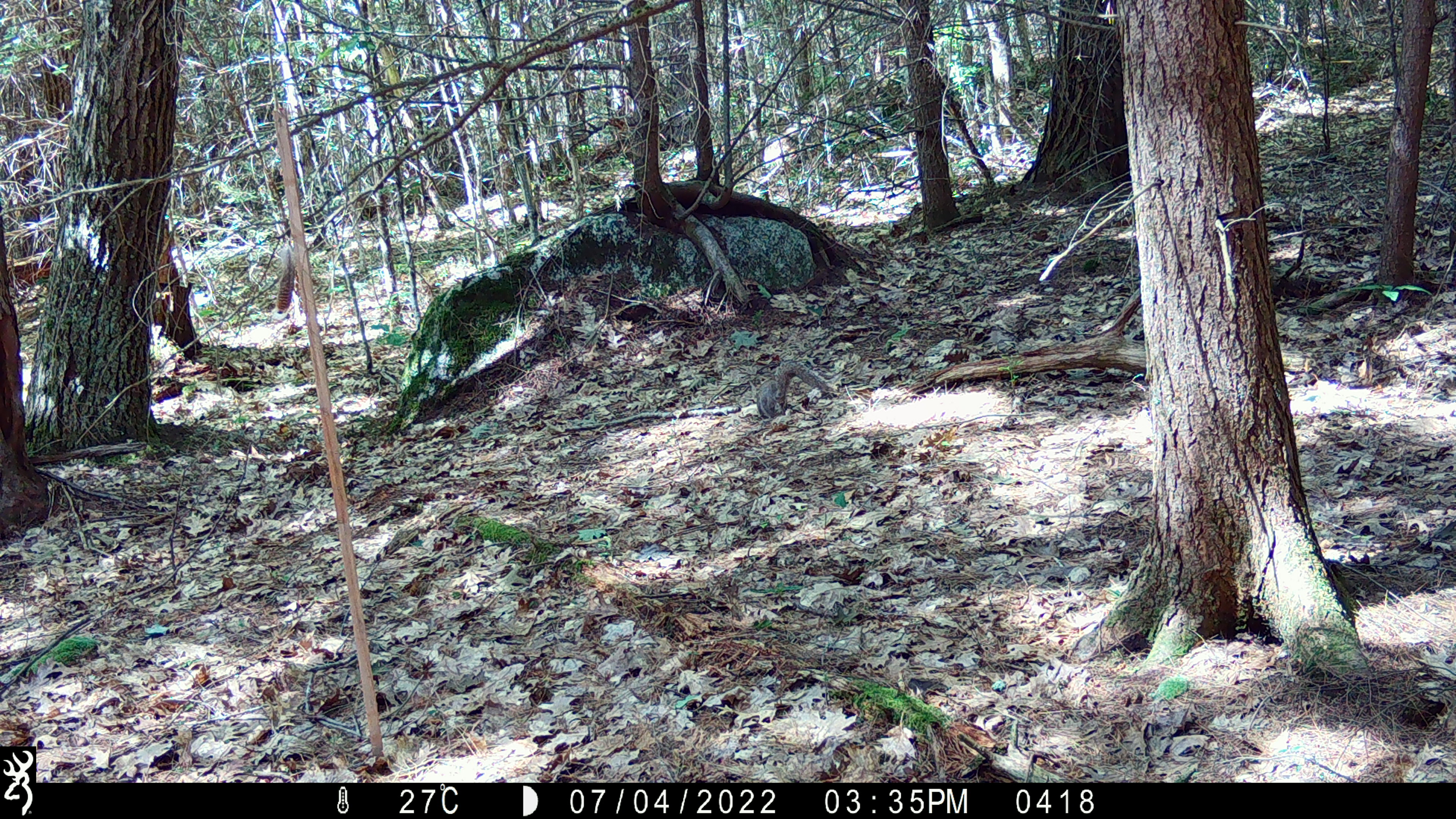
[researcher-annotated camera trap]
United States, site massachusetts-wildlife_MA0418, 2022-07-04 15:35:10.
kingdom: Animalia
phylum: Chordata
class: Mammalia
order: Rodentia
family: Sciuridae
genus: Sciurus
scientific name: Sciurus carolinensis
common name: gray squirrel